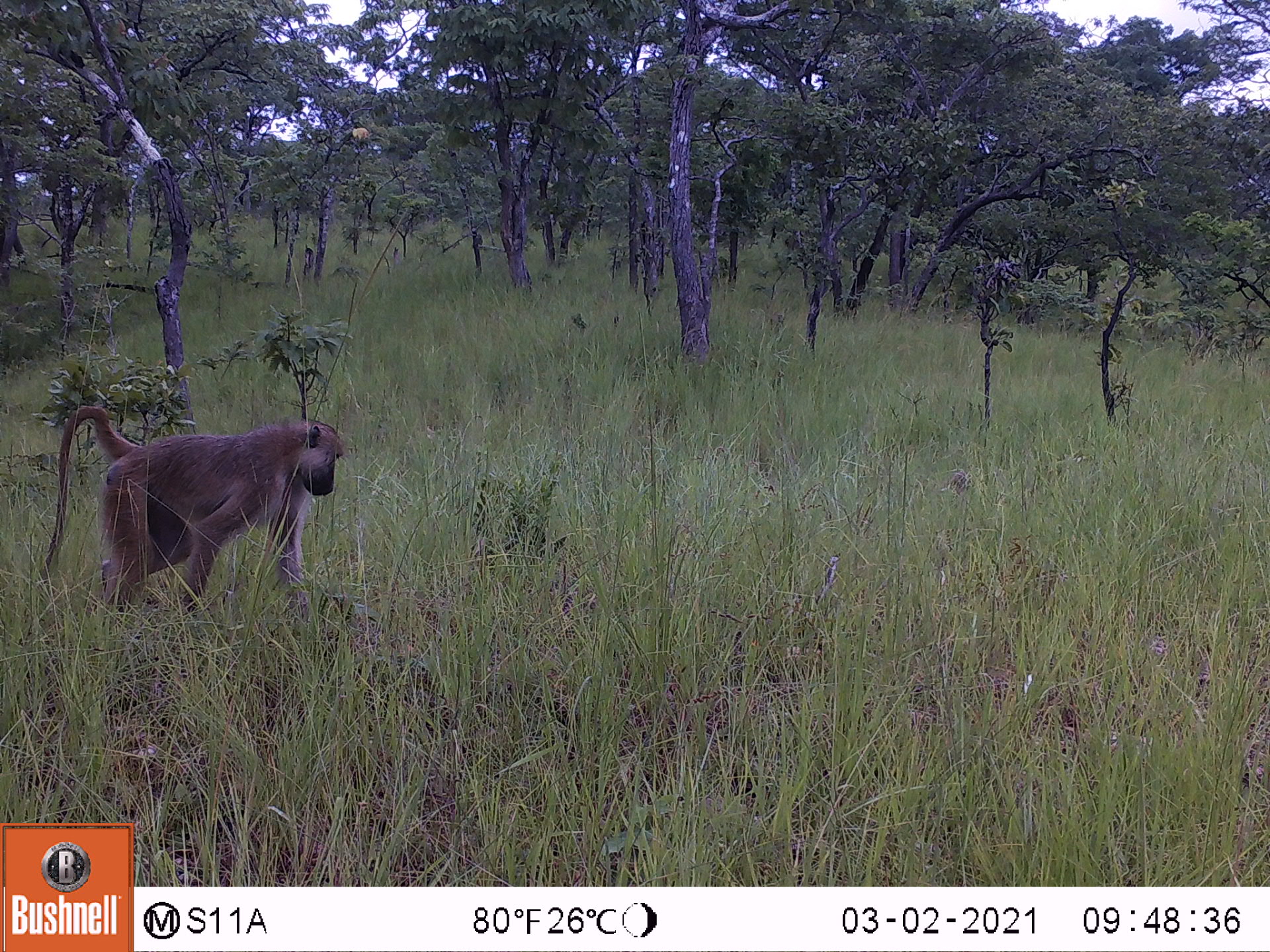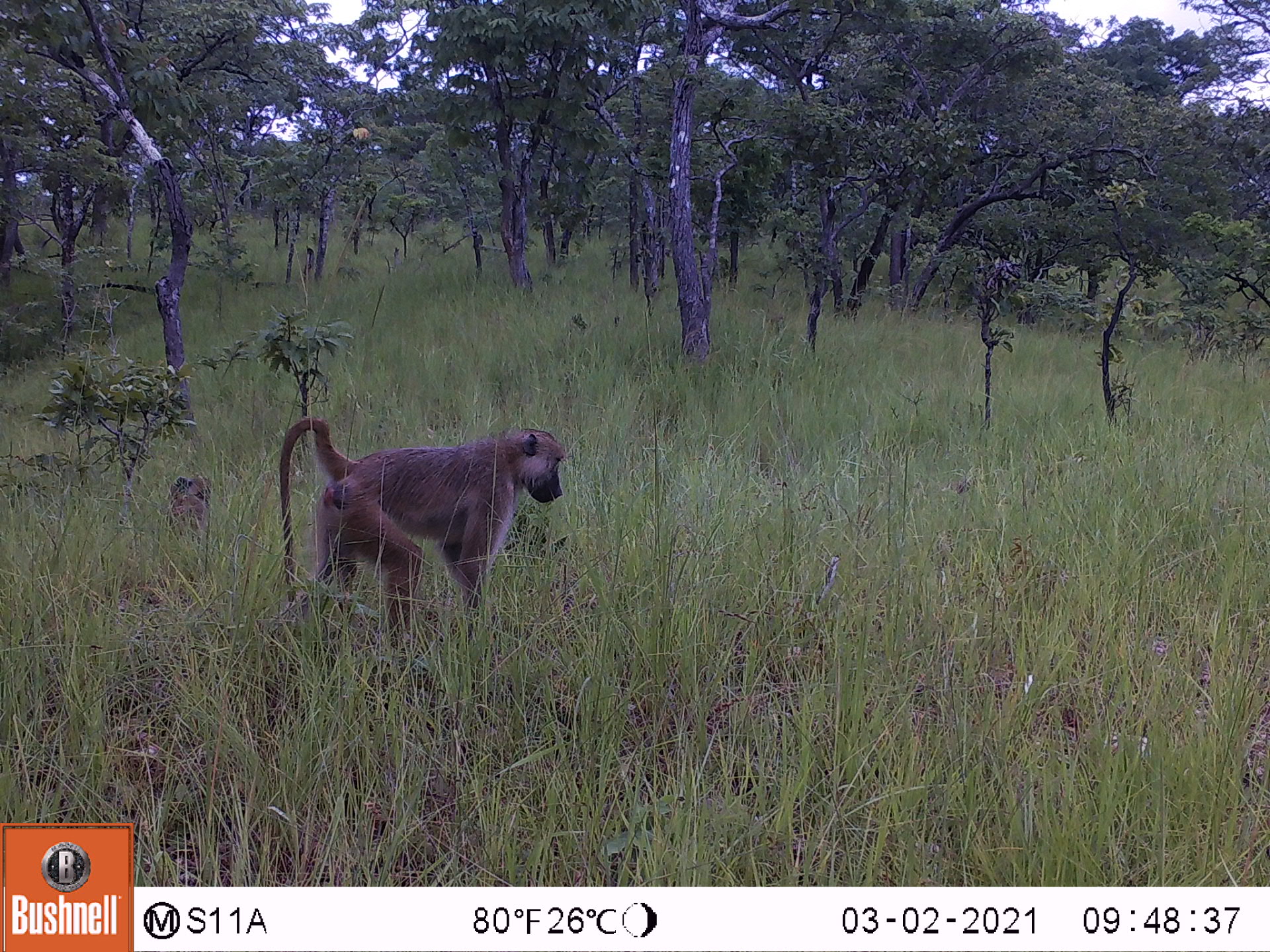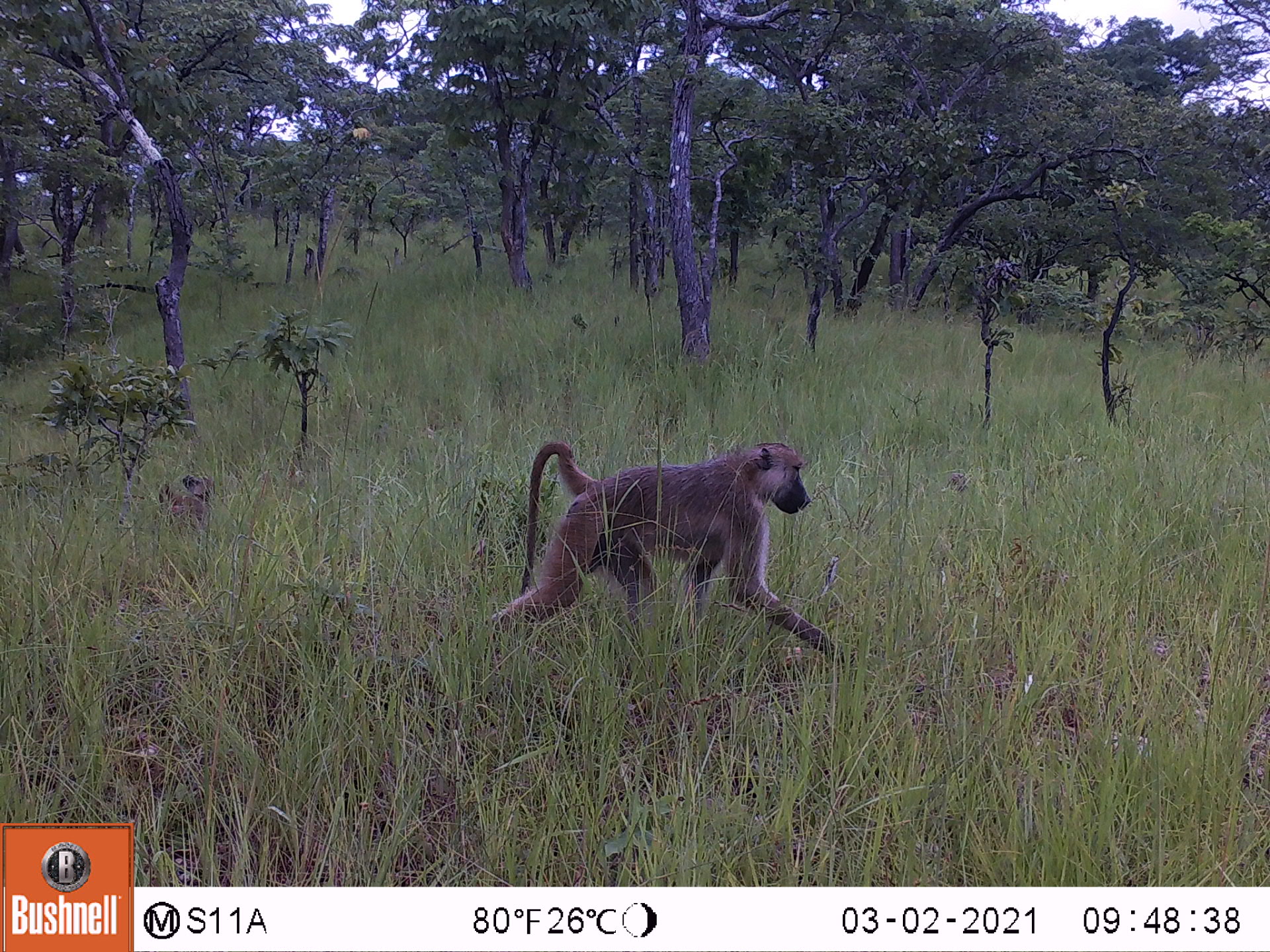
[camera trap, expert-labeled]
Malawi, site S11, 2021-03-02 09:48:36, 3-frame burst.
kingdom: Animalia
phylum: Chordata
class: Mammalia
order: Primates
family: Cercopithecidae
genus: Papio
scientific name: Papio cynocephalus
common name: yellow baboon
Yellow baboon (Papio cynocephalus), count 1.